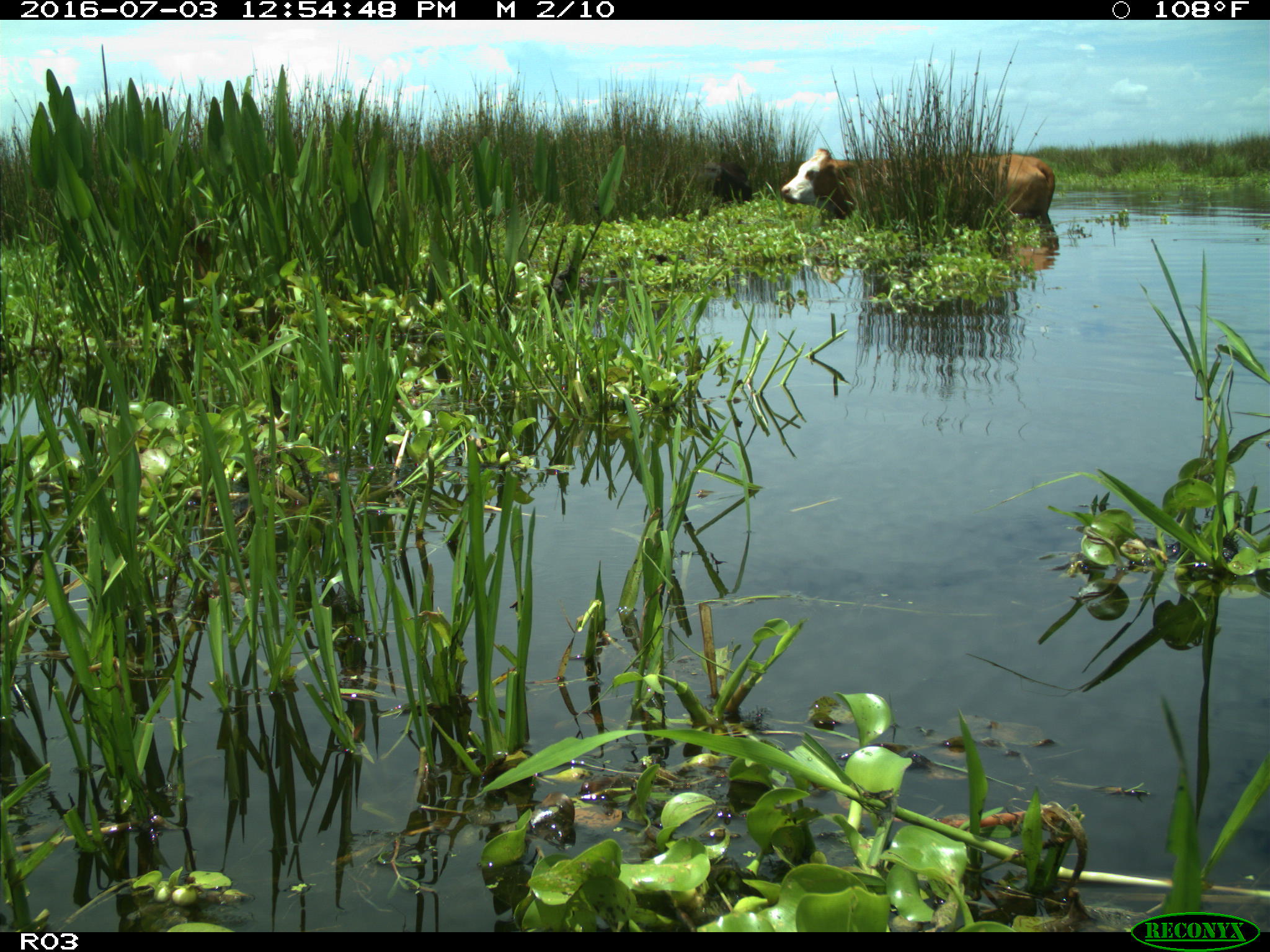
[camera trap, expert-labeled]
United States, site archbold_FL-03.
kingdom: Animalia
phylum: Chordata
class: Mammalia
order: Artiodactyla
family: Bovidae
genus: Bos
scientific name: Bos taurus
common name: domestic cow